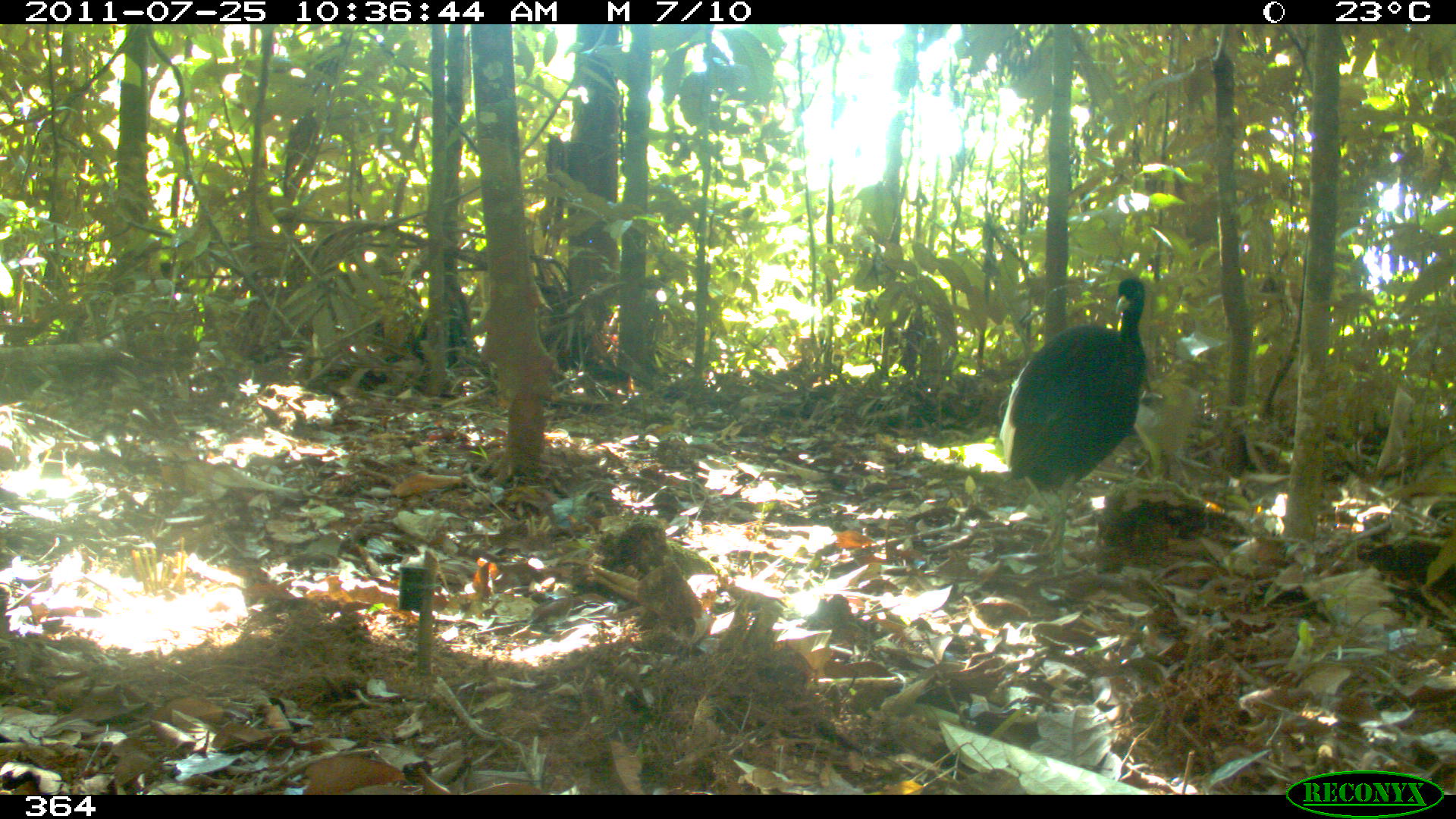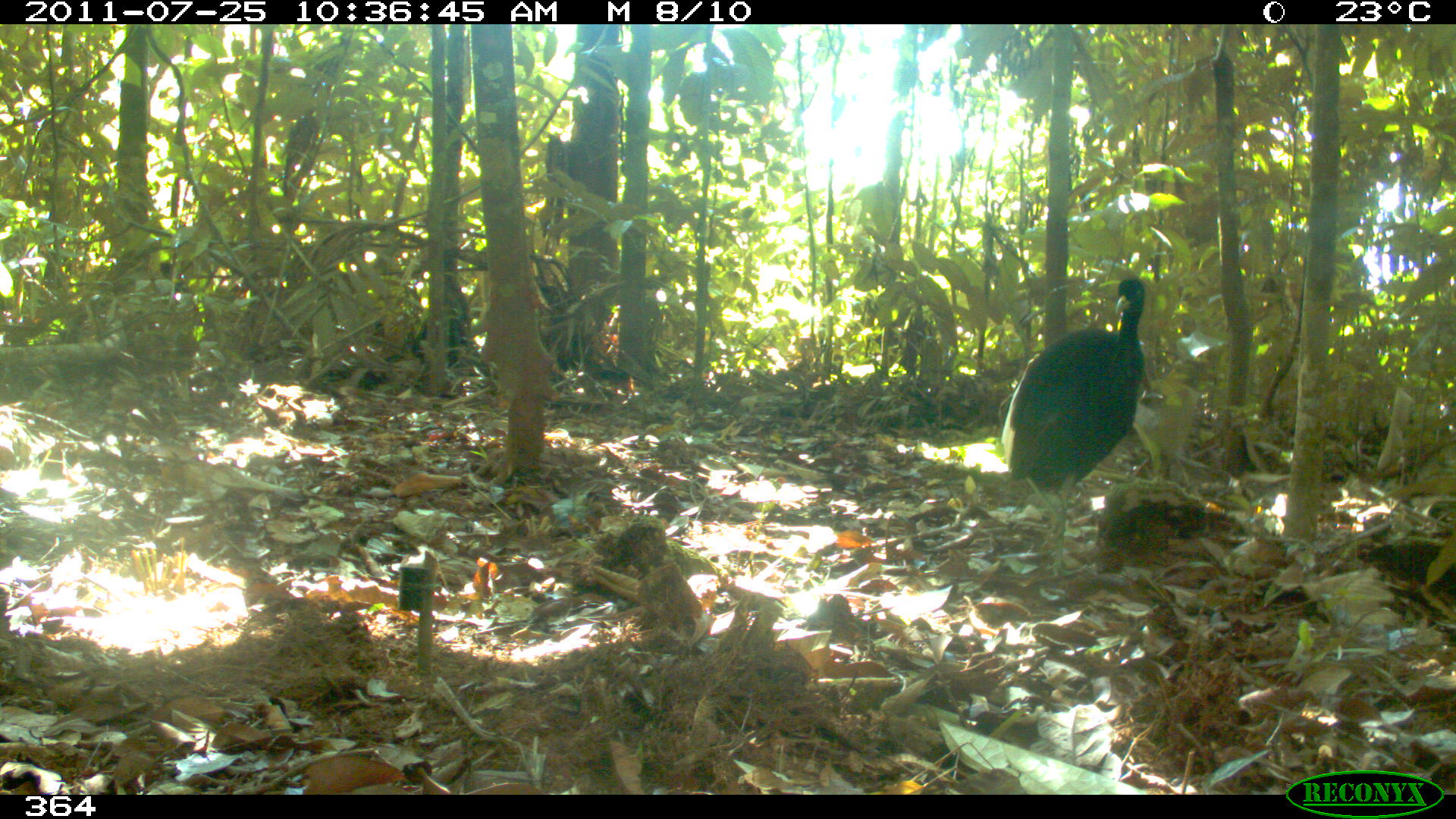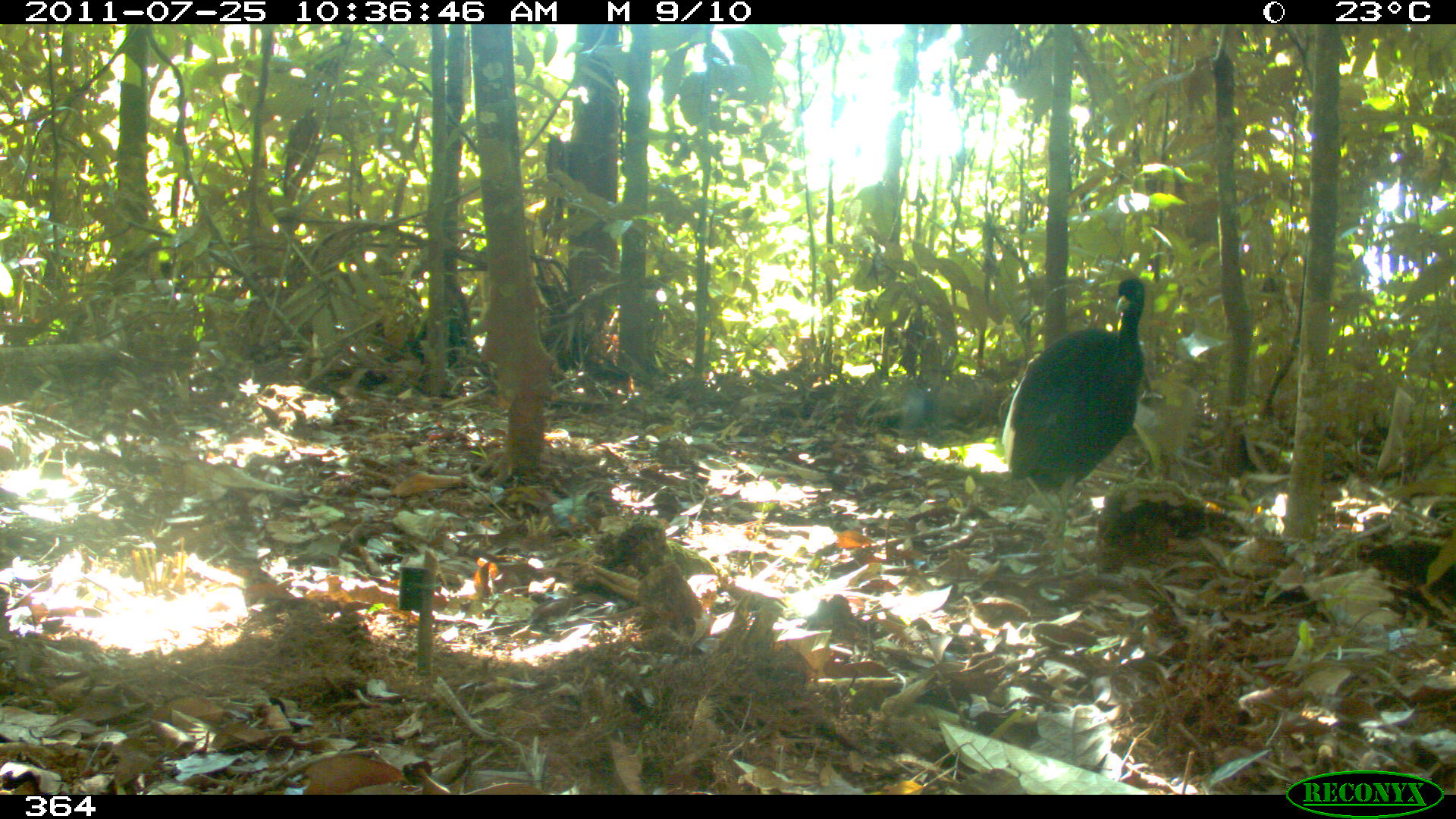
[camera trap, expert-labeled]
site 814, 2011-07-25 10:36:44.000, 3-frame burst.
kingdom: Animalia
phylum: Chordata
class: Aves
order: Gruiformes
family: Psophiidae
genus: Psophia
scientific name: Psophia leucoptera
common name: pale-winged trumpeter